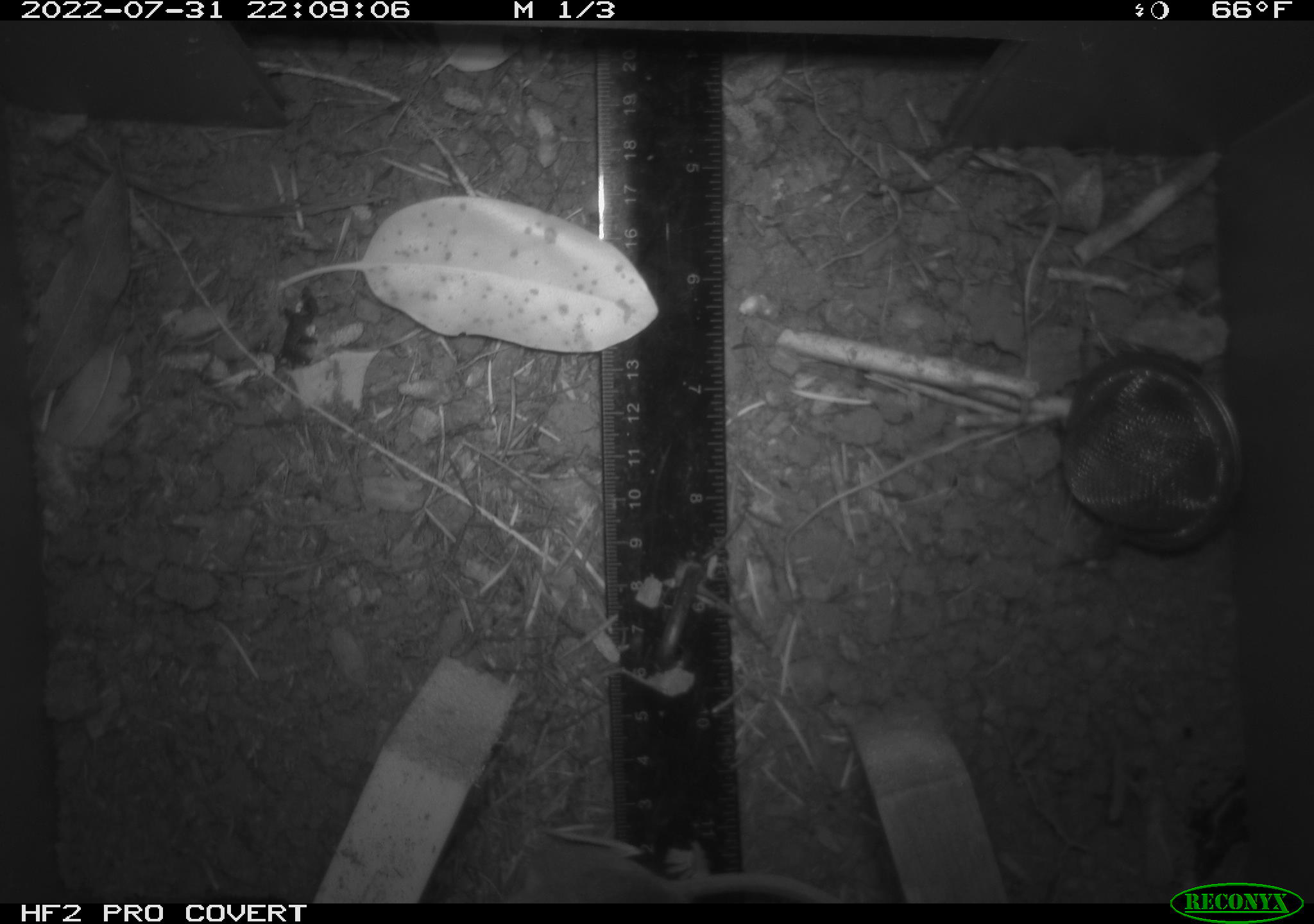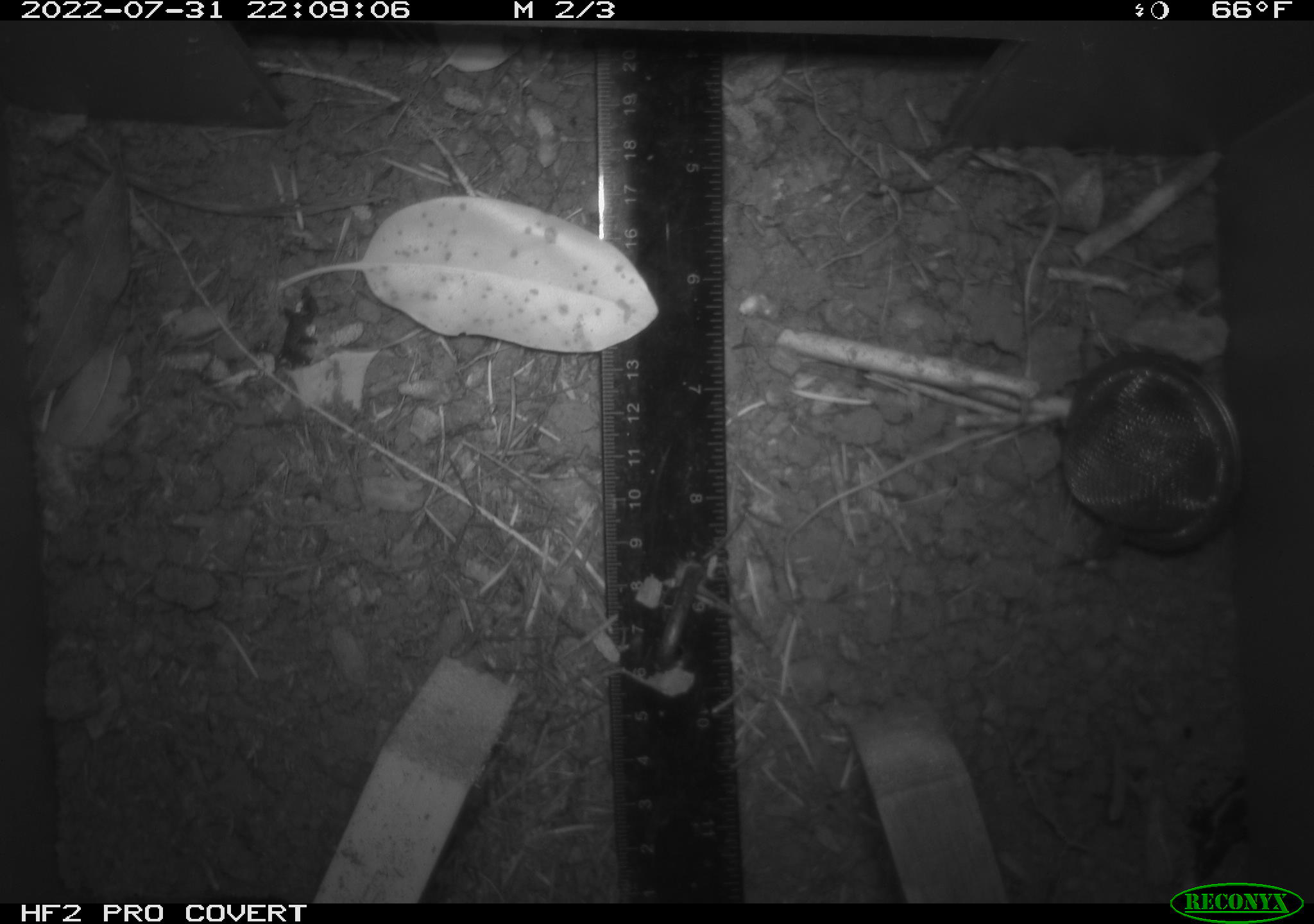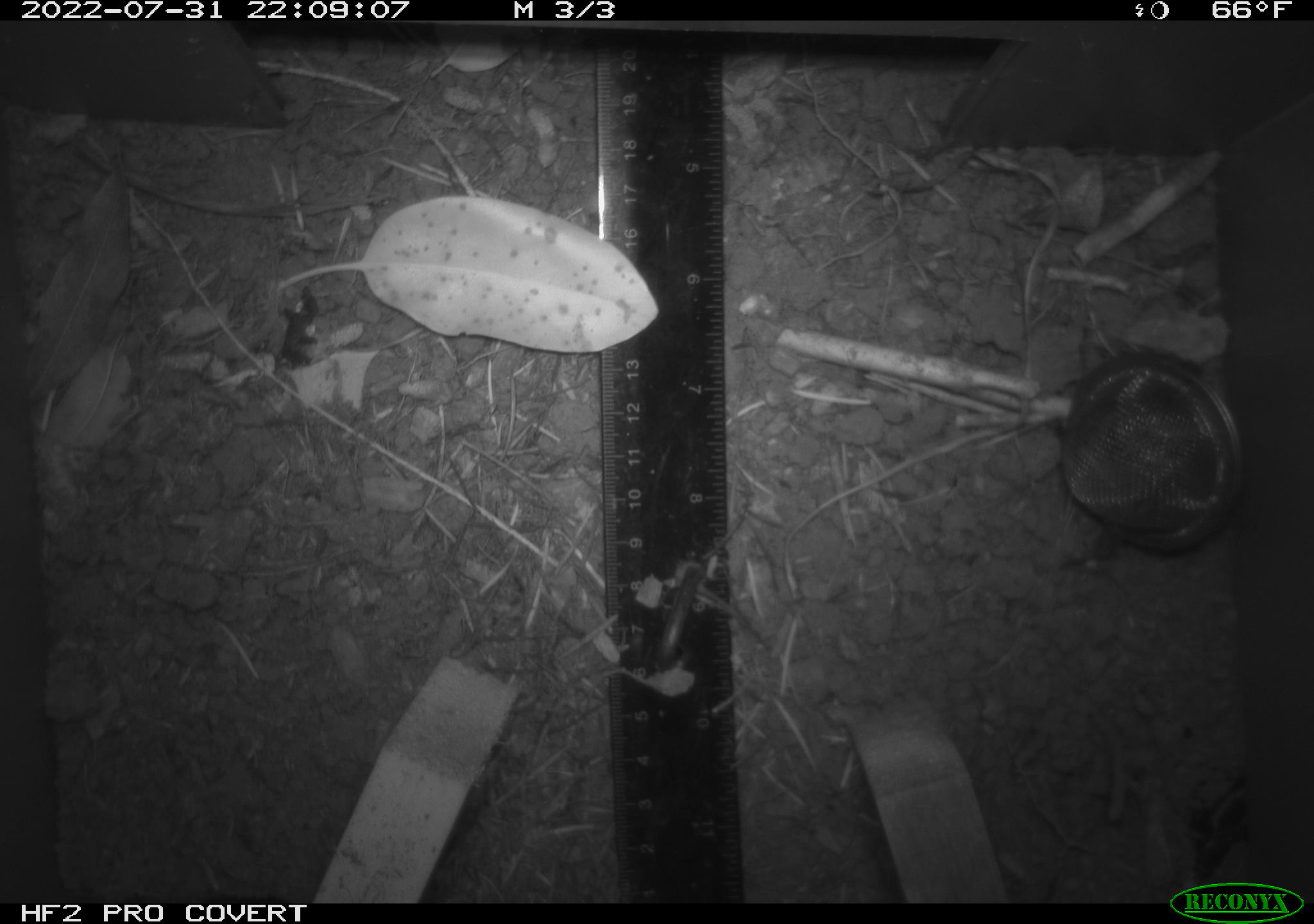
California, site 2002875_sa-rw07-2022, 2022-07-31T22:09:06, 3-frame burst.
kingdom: Animalia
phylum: Chordata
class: Mammalia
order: Rodentia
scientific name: Rodentia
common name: mouse species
Mouse species (Rodentia).